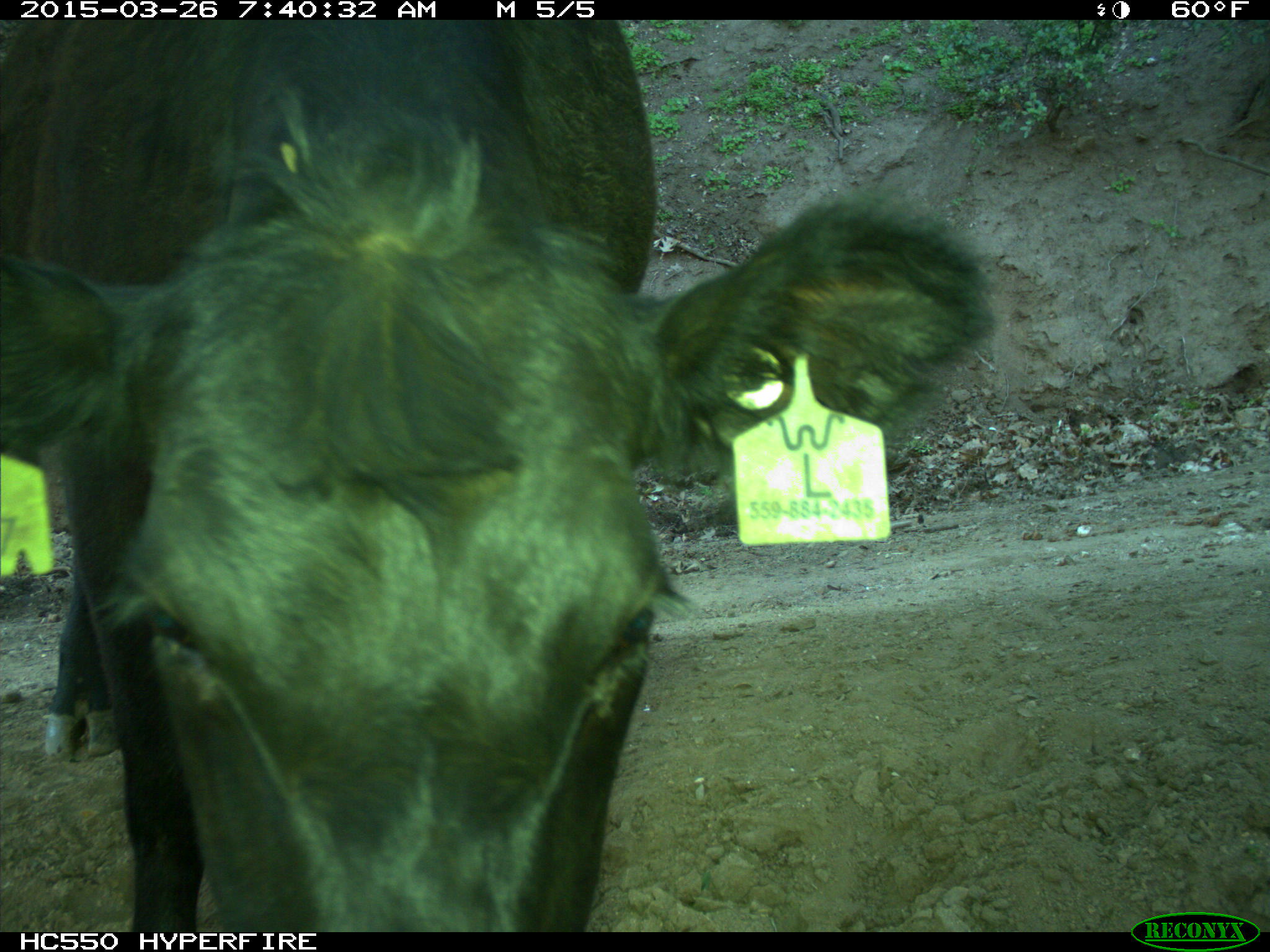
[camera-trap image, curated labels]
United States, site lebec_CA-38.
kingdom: Animalia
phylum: Chordata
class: Mammalia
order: Artiodactyla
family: Bovidae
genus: Bos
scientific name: Bos taurus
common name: domestic cow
Bos taurus (domestic cow).